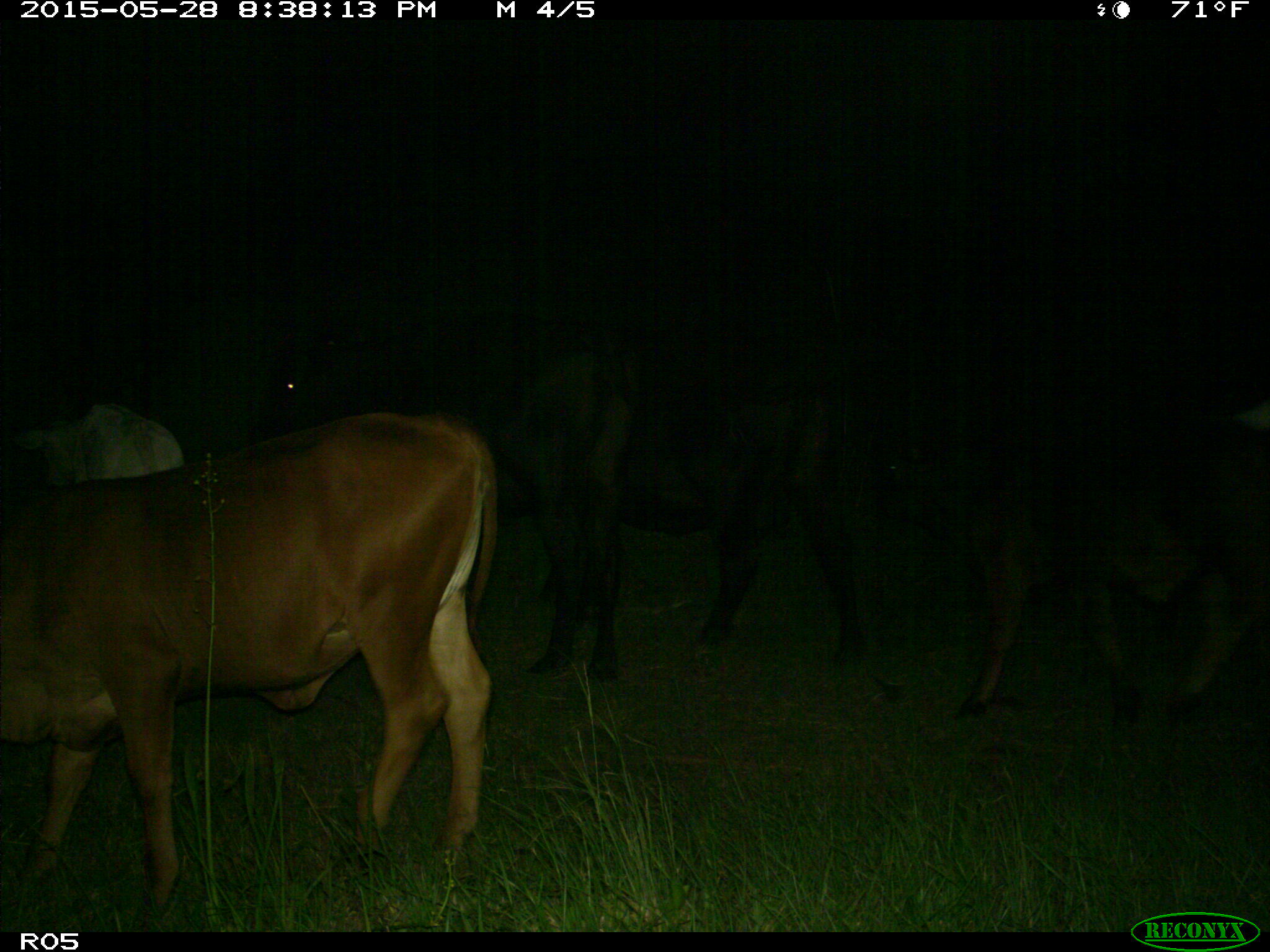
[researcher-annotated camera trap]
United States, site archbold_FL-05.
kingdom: Animalia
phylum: Chordata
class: Mammalia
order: Artiodactyla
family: Bovidae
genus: Bos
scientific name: Bos taurus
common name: domestic cow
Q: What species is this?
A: Bos taurus (domestic cow).